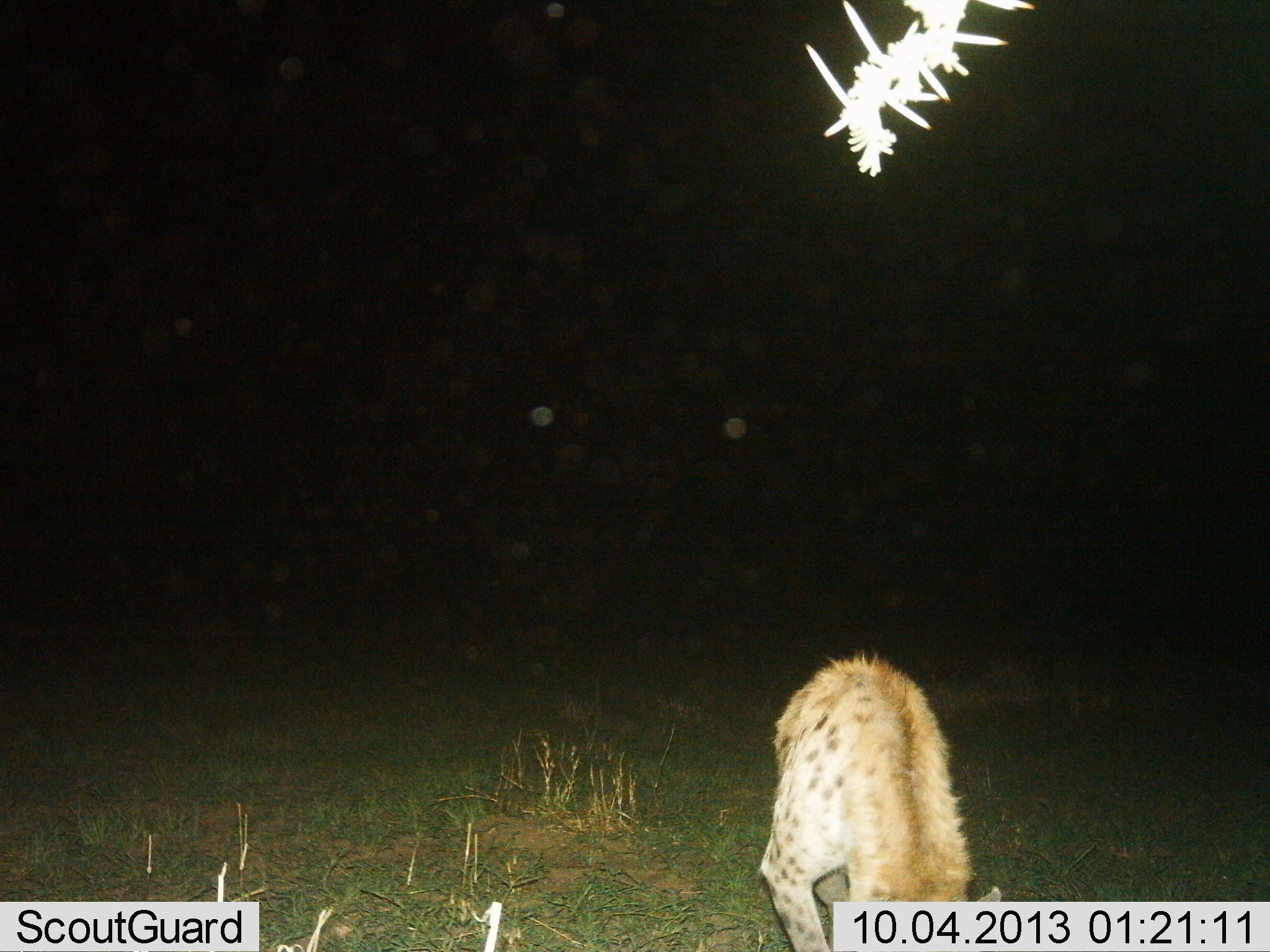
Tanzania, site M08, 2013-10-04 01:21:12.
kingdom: Animalia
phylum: Chordata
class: Mammalia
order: Carnivora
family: Hyaenidae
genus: Crocuta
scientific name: Crocuta crocuta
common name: spotted hyena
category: hyenaspotted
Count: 1.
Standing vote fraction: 74%.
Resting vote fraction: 3%.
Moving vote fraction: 16%.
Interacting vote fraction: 0%.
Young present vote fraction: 0%.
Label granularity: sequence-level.